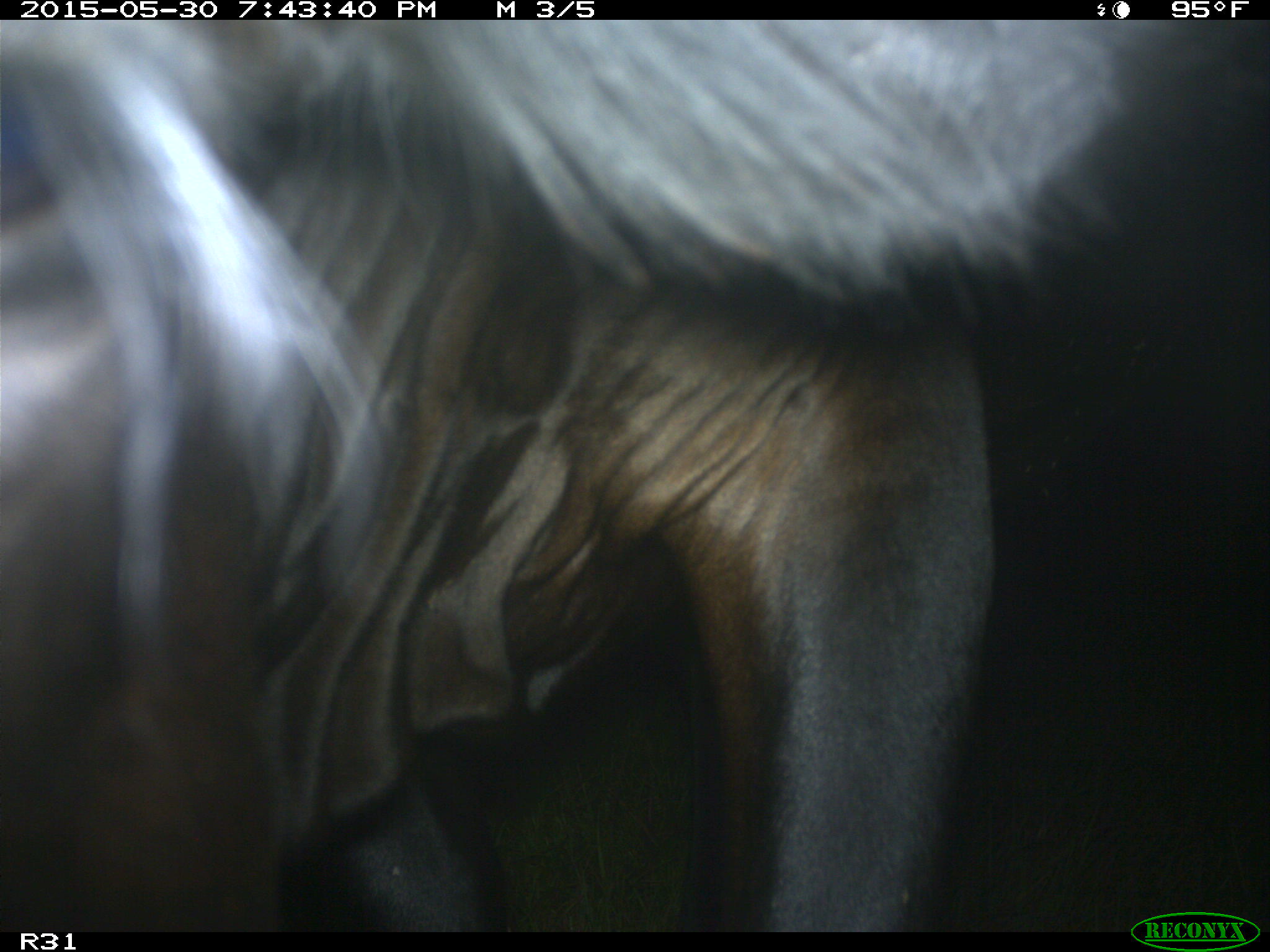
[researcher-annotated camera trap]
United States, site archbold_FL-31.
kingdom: Animalia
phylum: Chordata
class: Mammalia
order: Artiodactyla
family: Bovidae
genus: Bos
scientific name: Bos taurus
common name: domestic cow